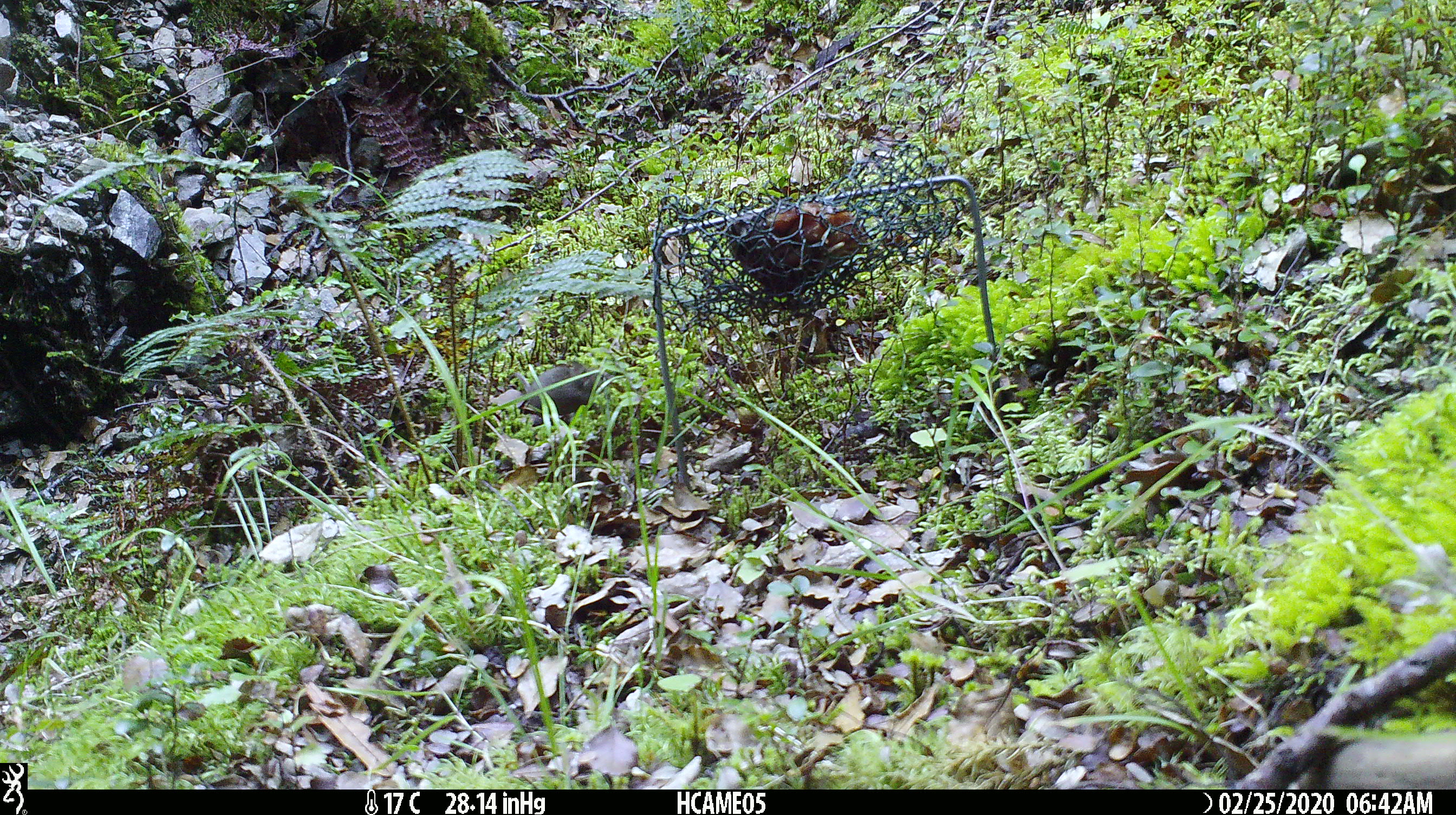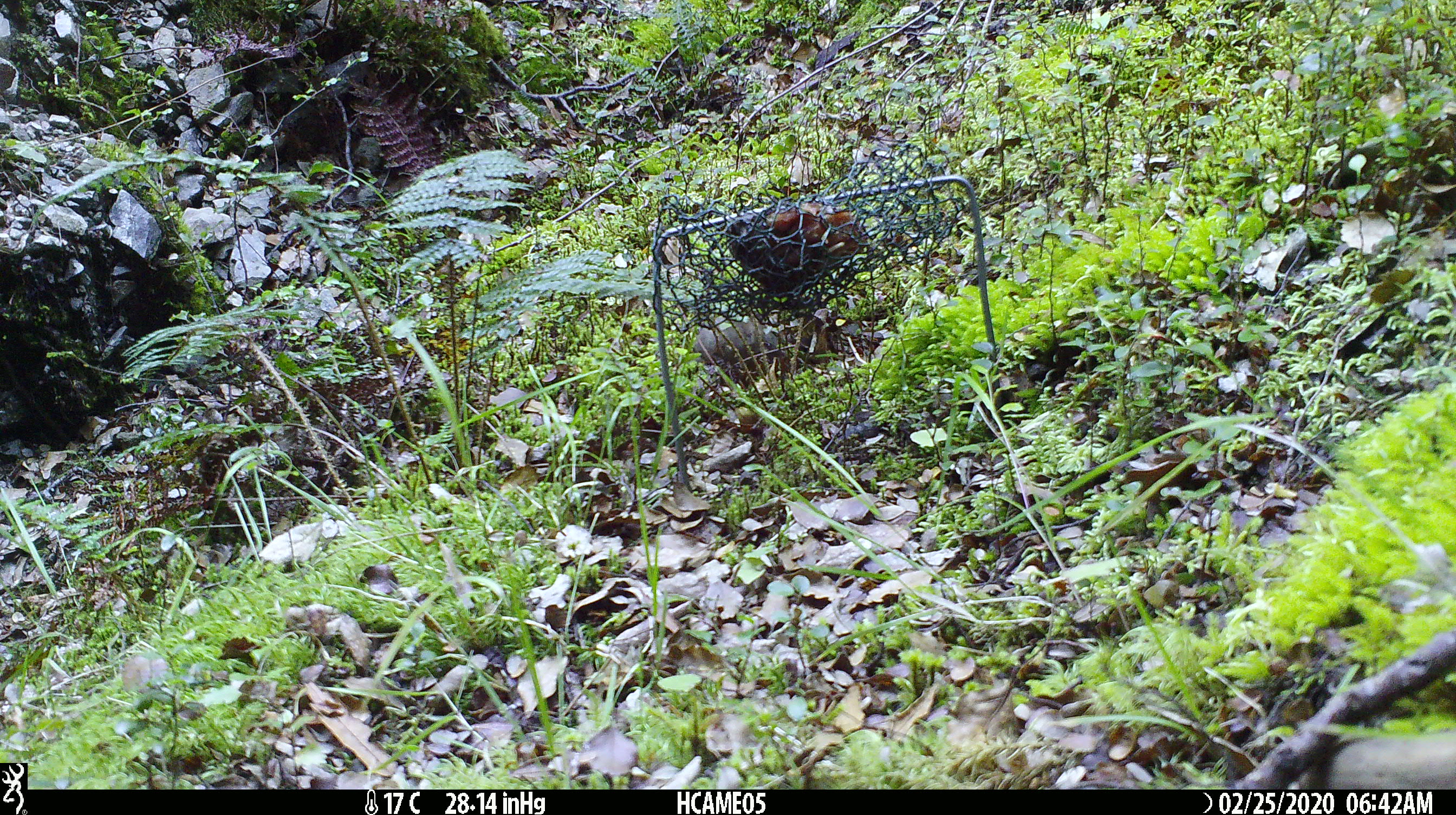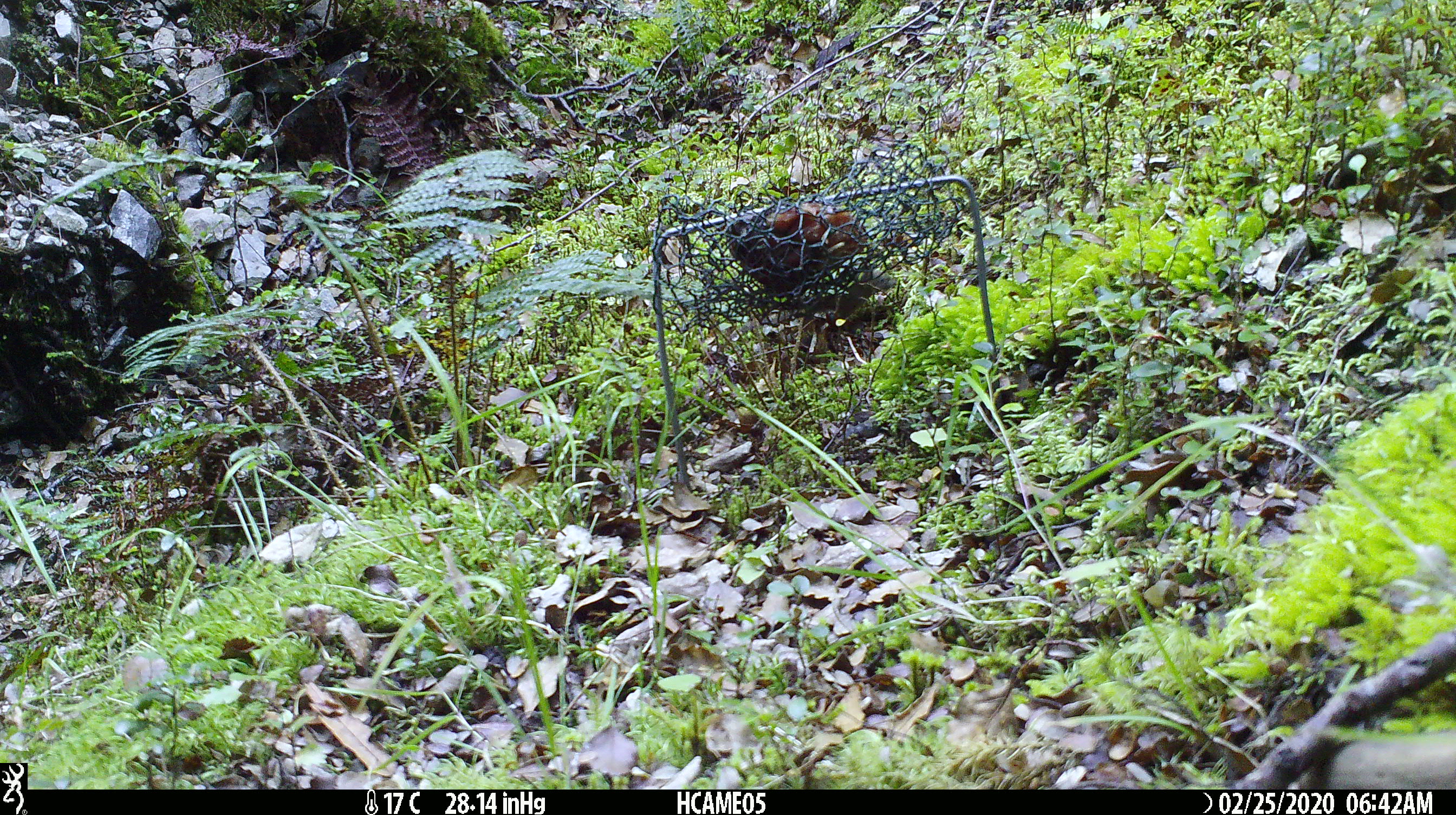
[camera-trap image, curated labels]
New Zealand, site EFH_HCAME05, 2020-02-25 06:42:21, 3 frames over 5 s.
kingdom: Animalia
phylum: Chordata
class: Mammalia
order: Rodentia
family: Muridae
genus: Mus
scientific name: Mus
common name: mouse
Mouse (Mus).